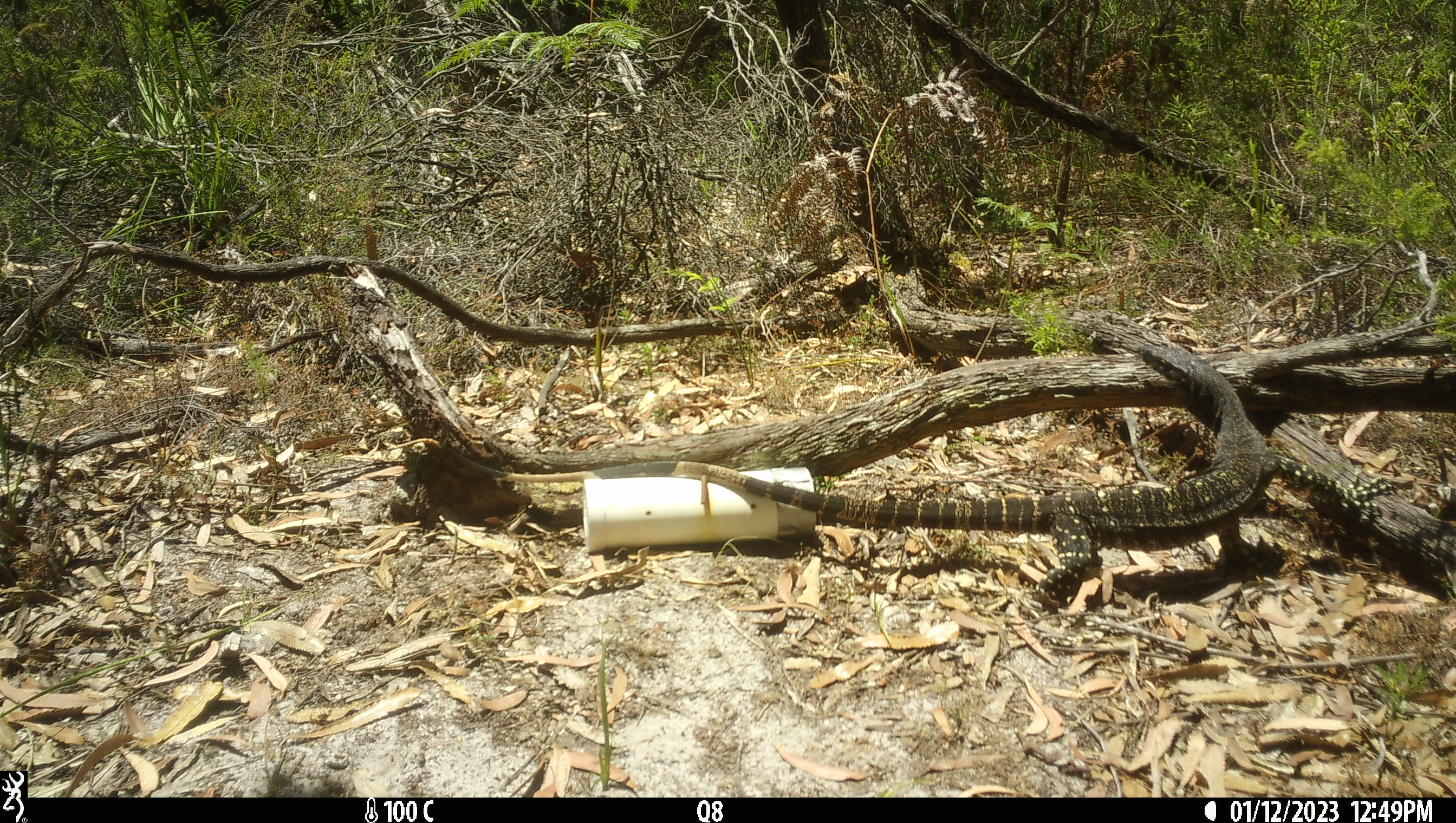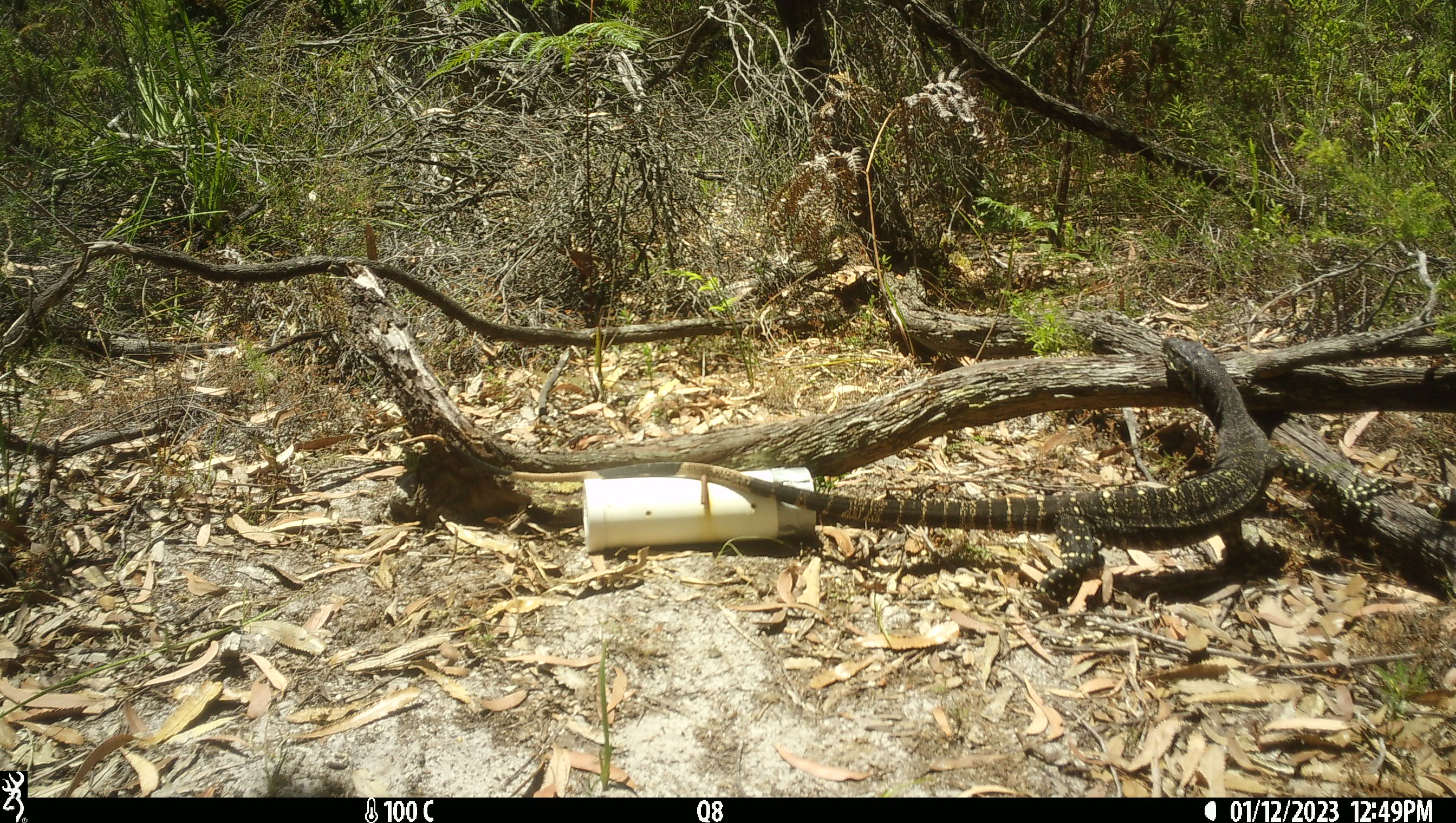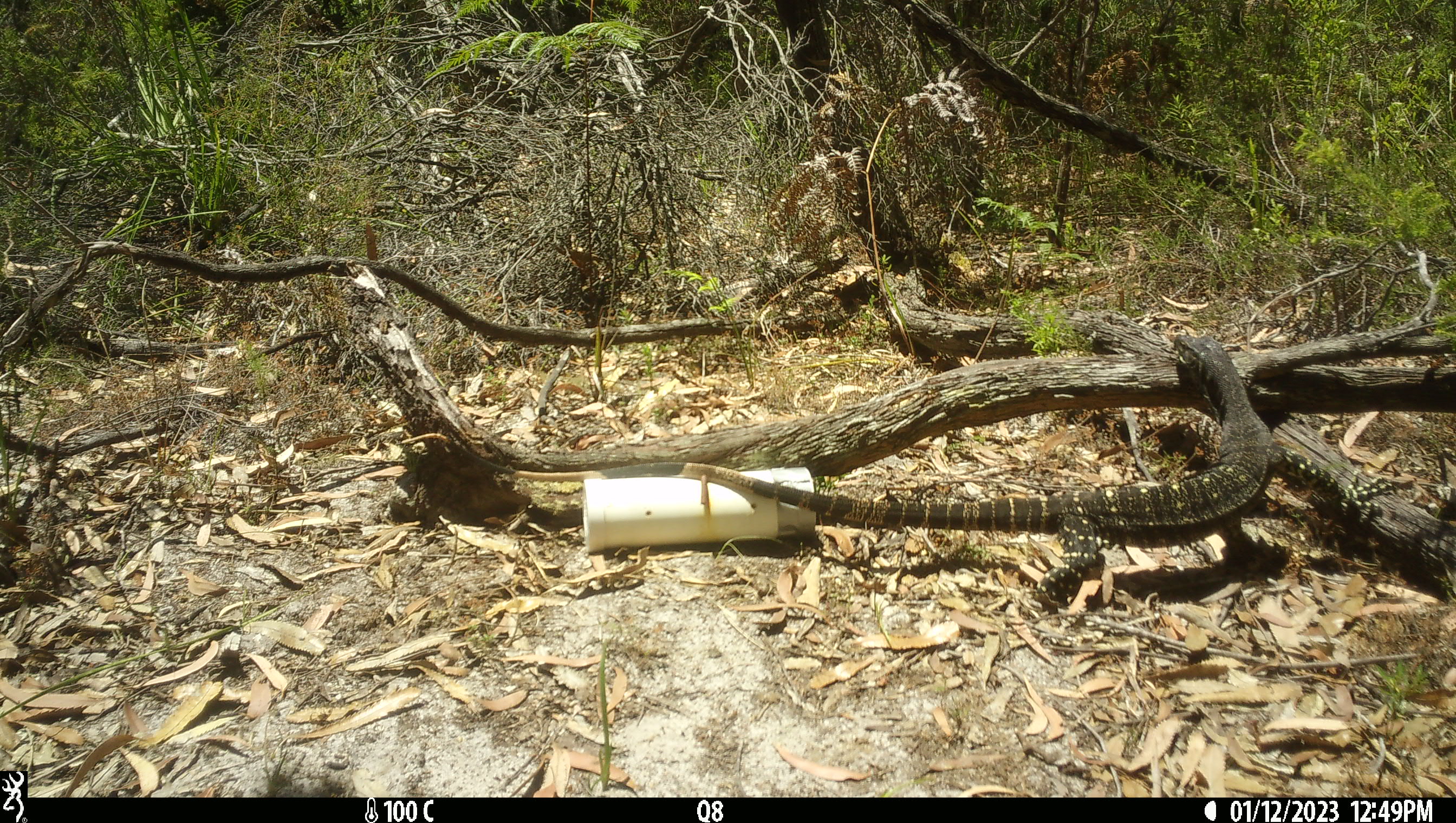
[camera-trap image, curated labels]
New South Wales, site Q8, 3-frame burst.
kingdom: Animalia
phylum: Chordata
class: Reptilia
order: Squamata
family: Varanidae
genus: Varanus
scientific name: Varanus varius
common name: lace monitor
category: goanna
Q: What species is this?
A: Goanna (lace monitor) (Varanus varius).